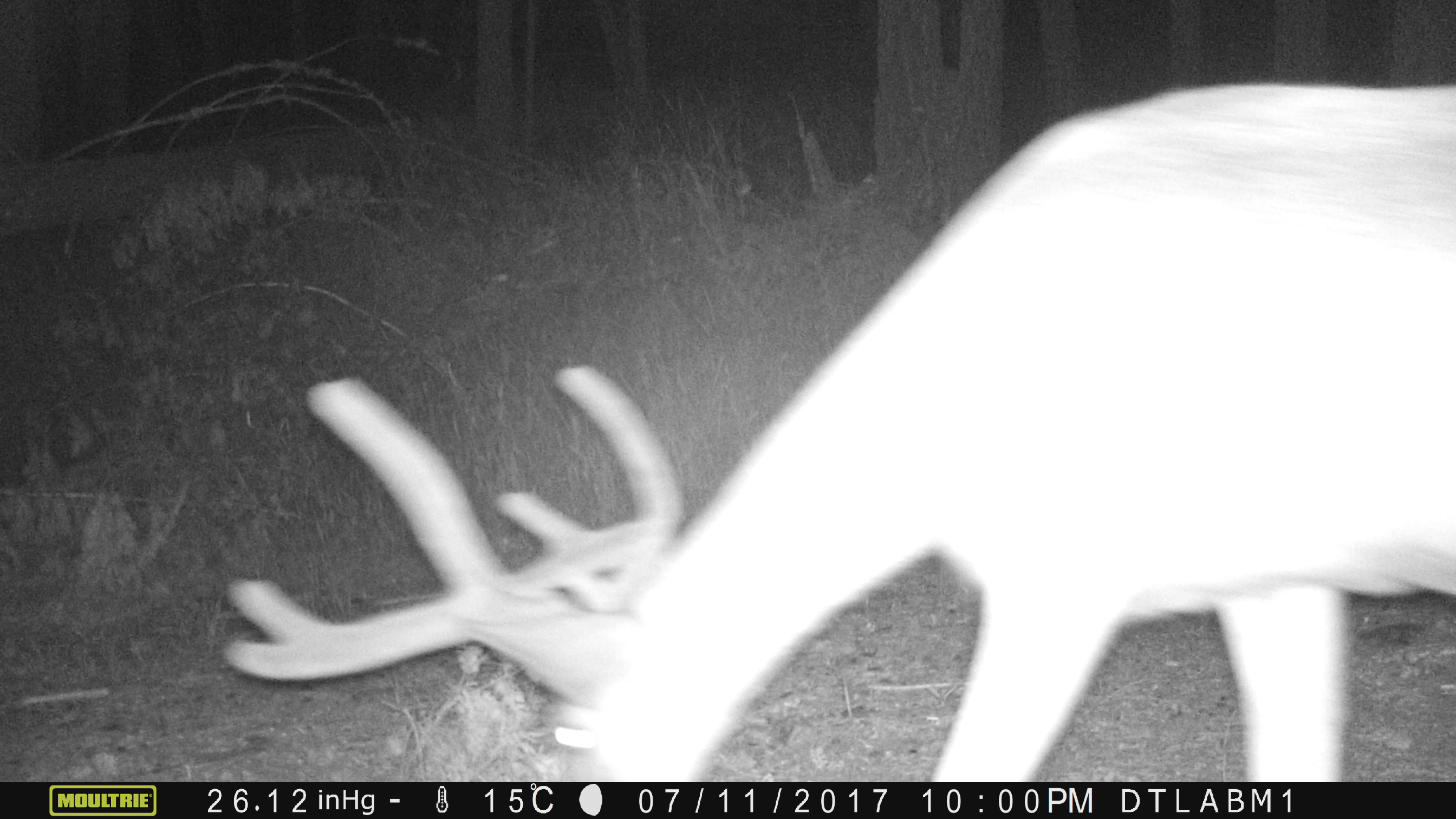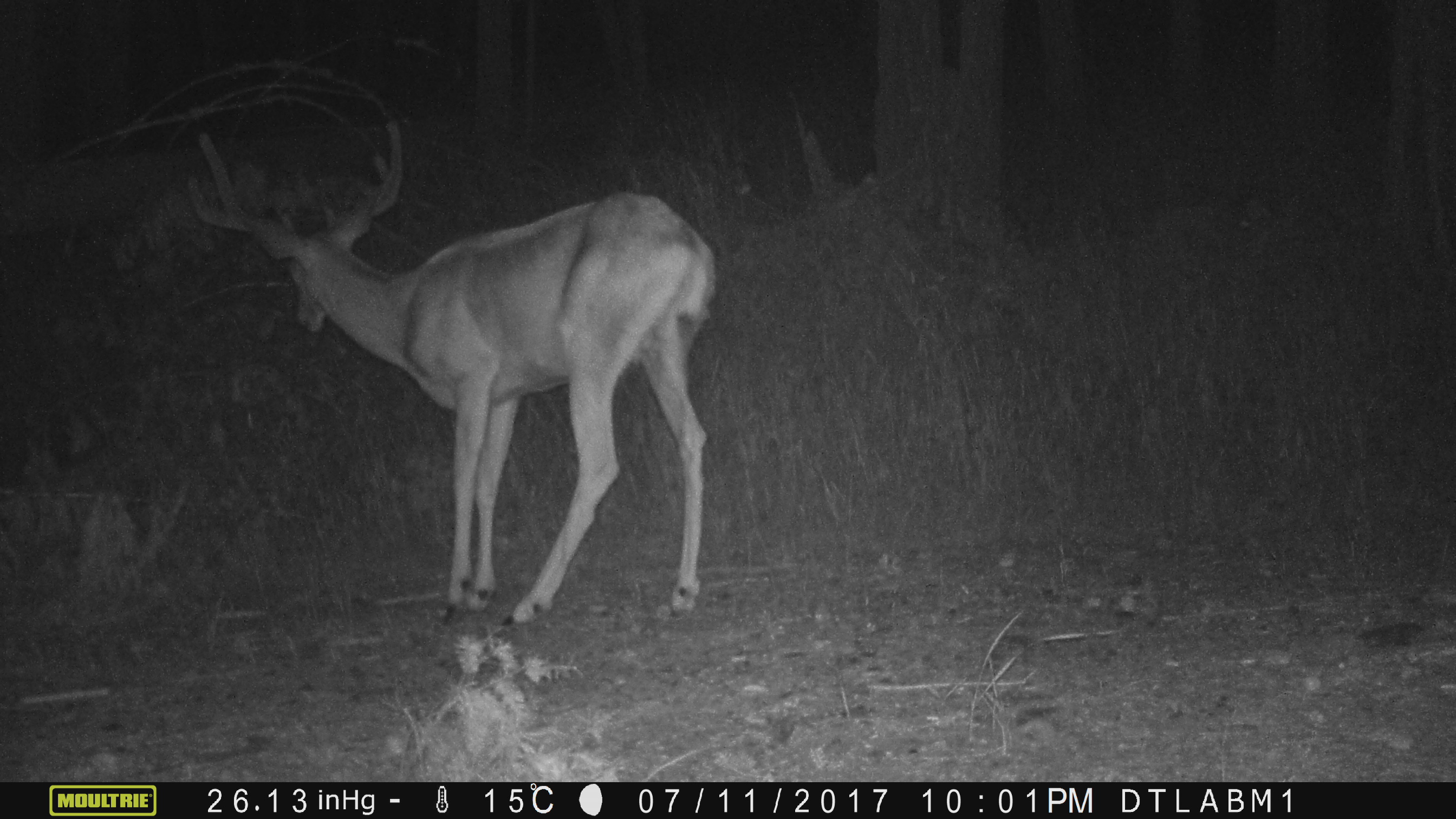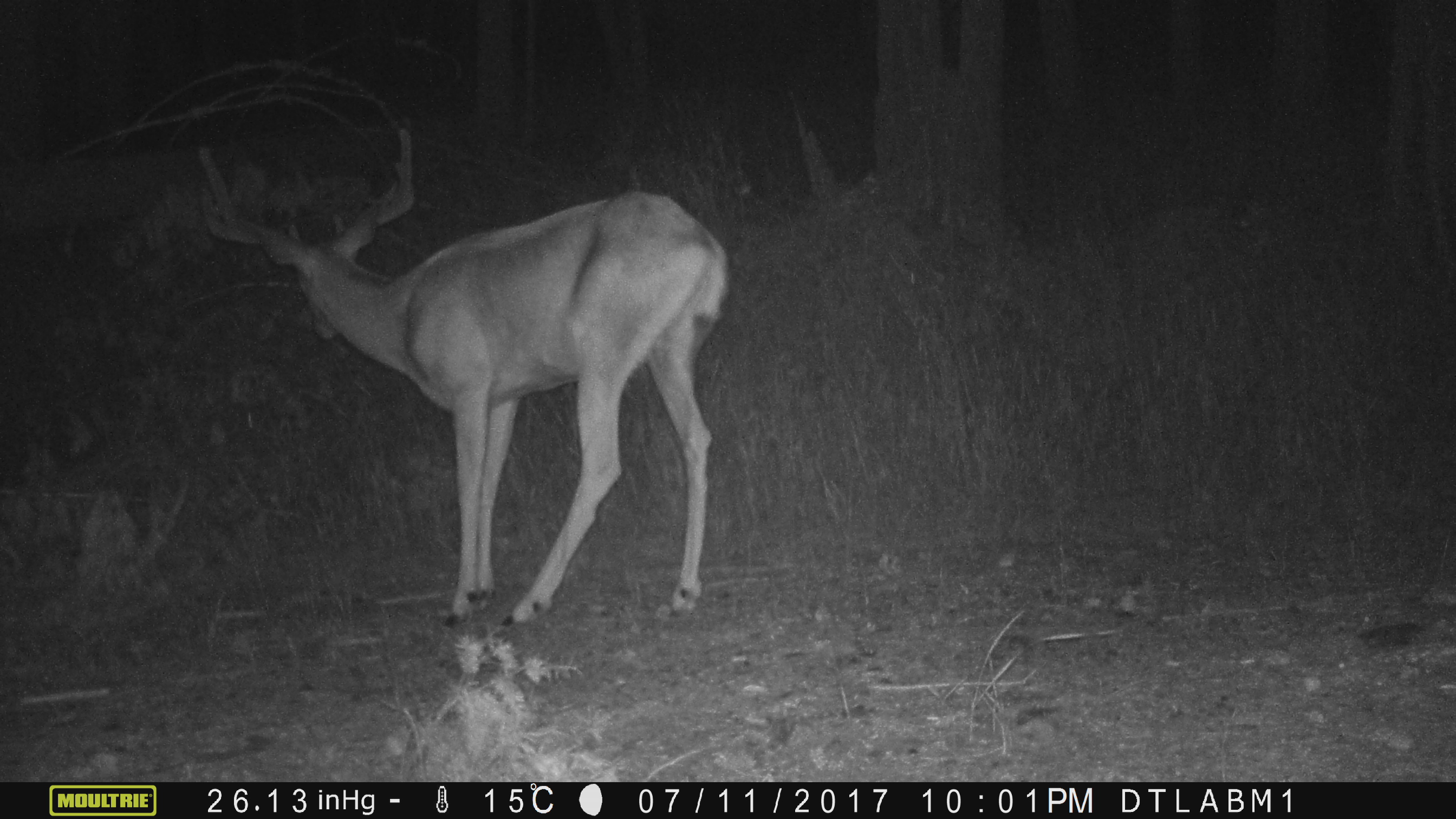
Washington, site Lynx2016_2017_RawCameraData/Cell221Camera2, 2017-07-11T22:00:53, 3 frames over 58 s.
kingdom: Animalia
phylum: Chordata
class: Mammalia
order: Artiodactyla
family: Cervidae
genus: Odocoileus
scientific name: Odocoileus hemionus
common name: mule deer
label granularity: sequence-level